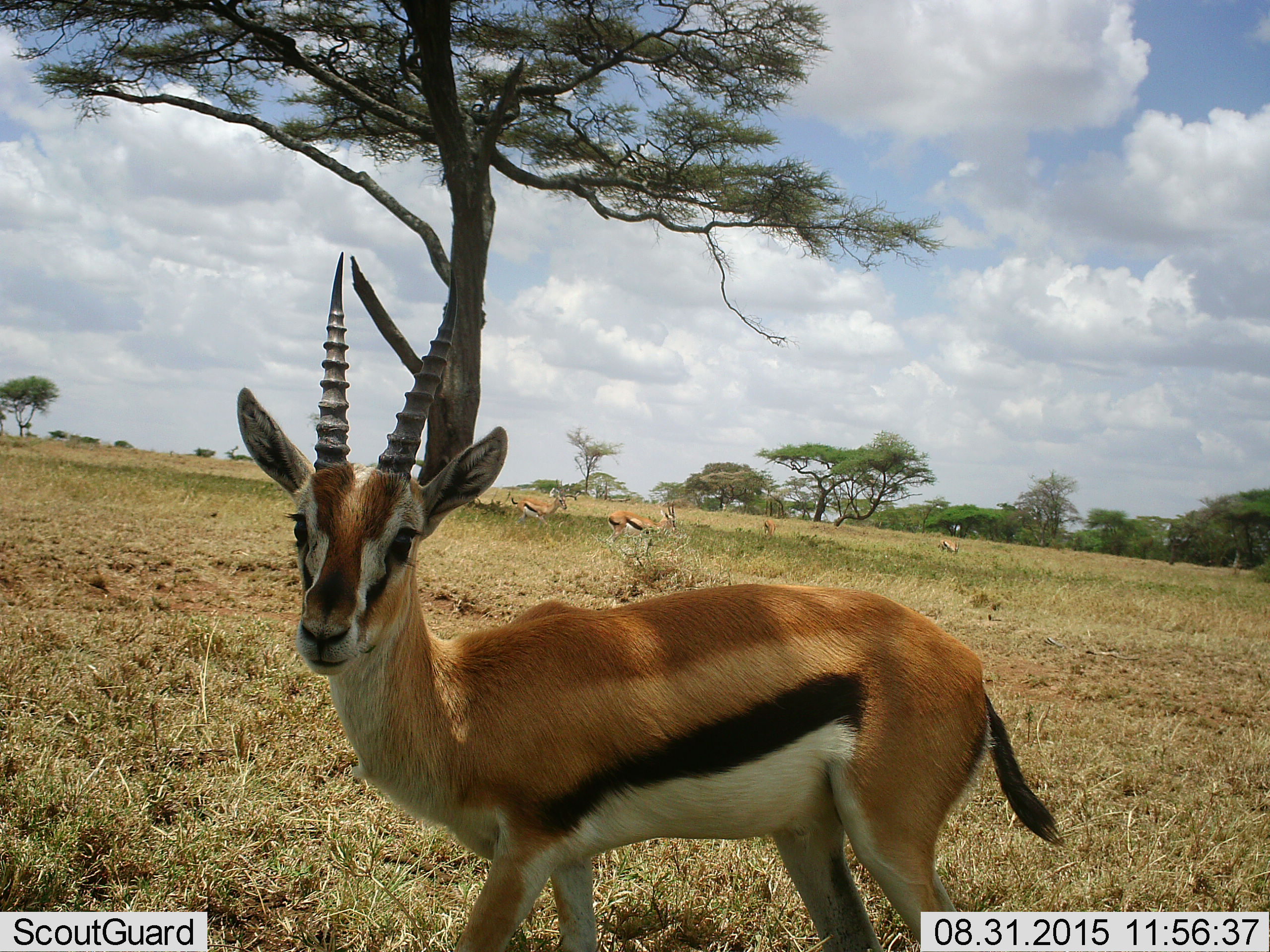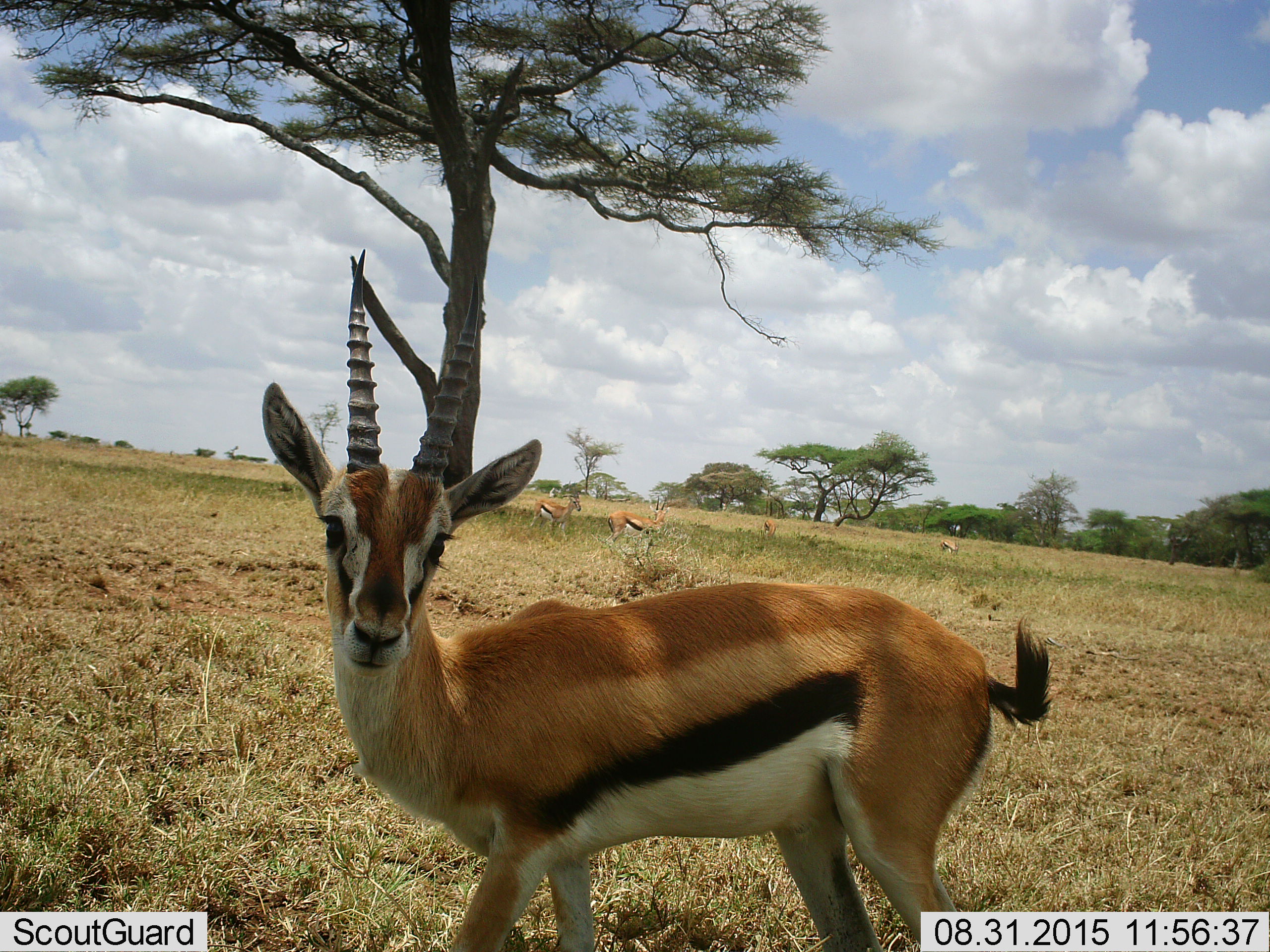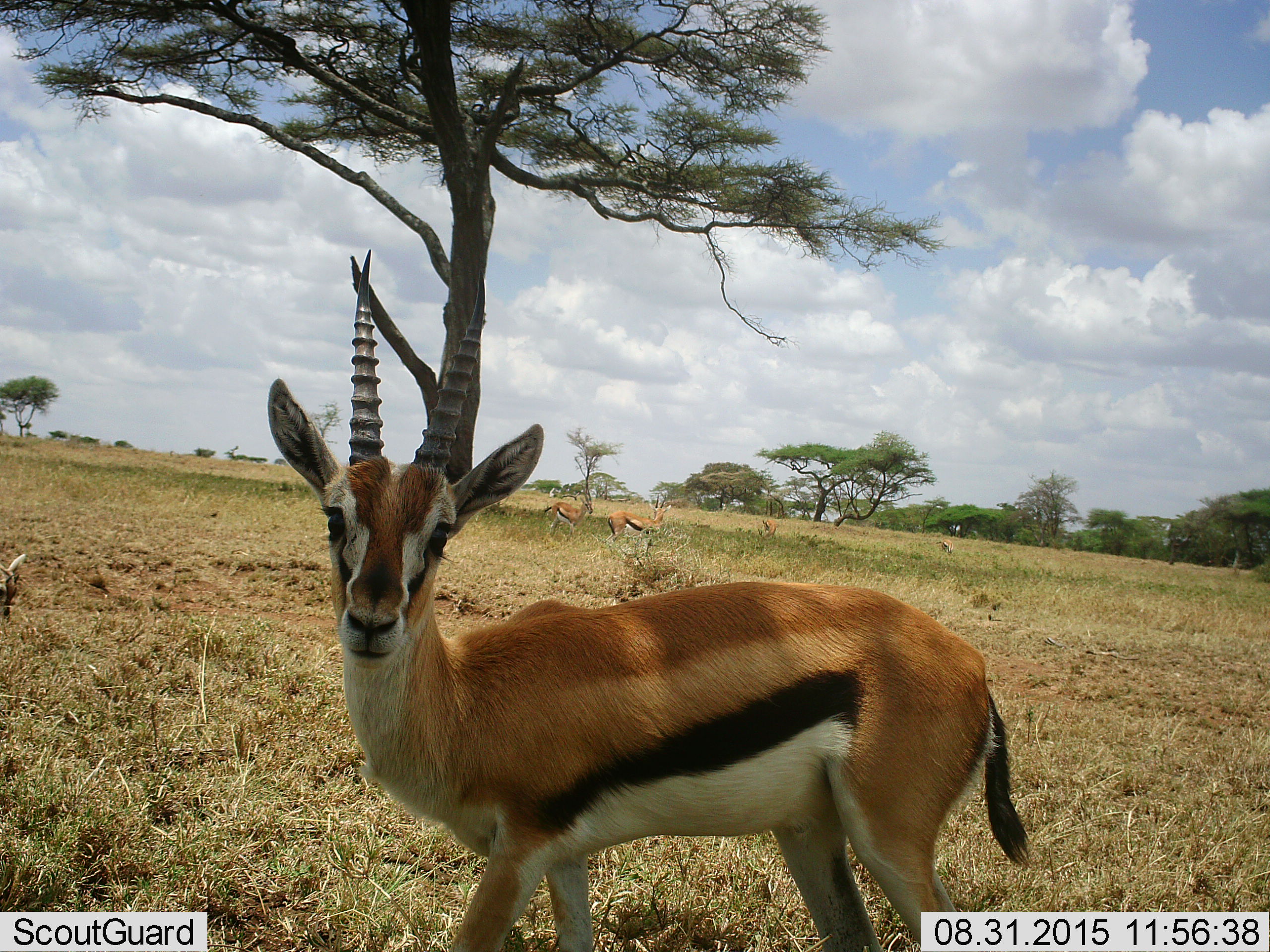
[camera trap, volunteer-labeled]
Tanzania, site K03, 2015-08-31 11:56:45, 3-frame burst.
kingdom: Animalia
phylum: Chordata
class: Mammalia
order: Artiodactyla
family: Bovidae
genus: Eudorcas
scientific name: Eudorcas thomsonii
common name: thomson's gazelle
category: gazellethomsons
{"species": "gazellethomsons (thomson's gazelle) (Eudorcas thomsonii)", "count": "6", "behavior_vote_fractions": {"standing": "86%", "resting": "0%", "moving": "43%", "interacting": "0%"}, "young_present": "14%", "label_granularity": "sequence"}